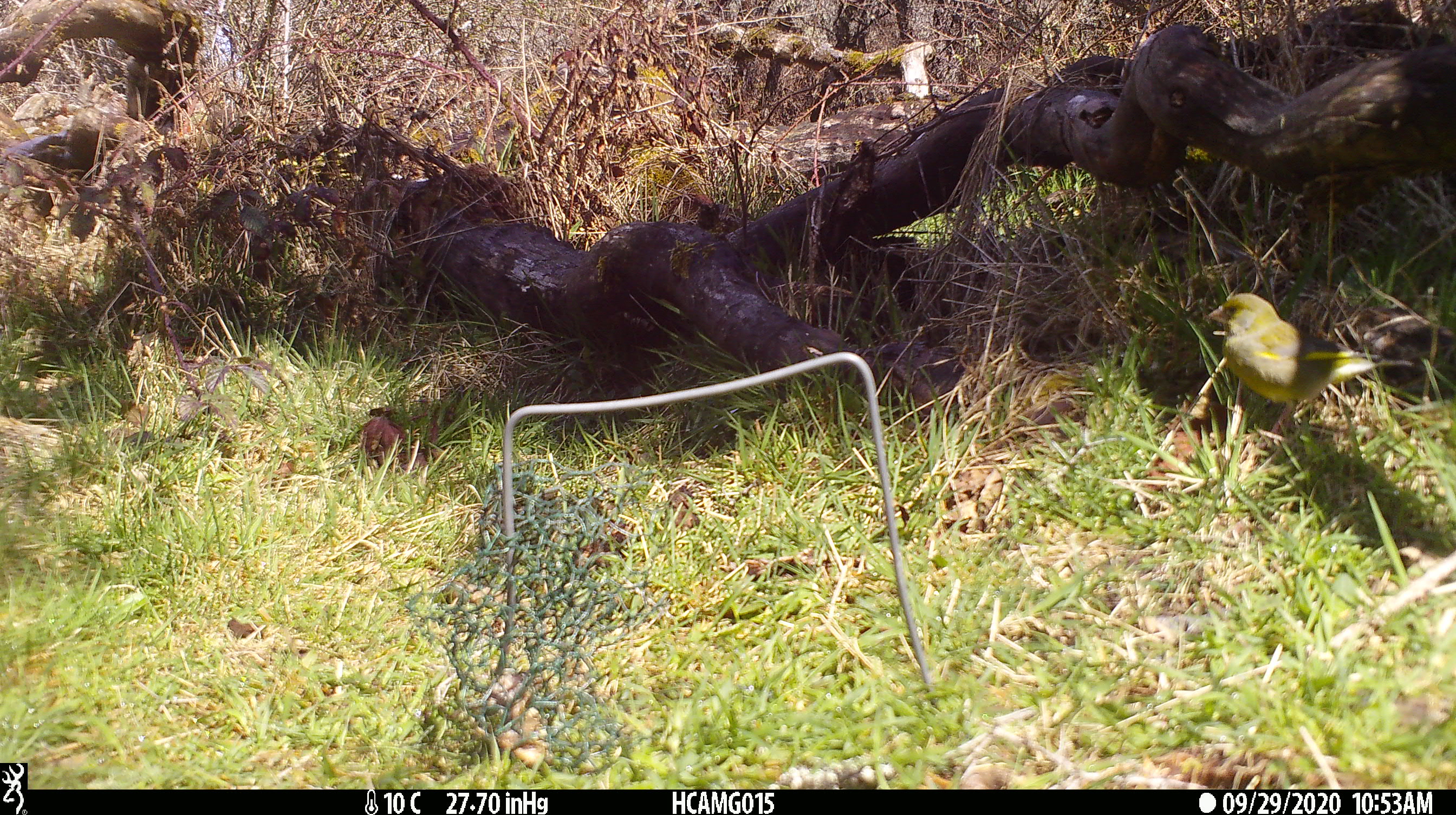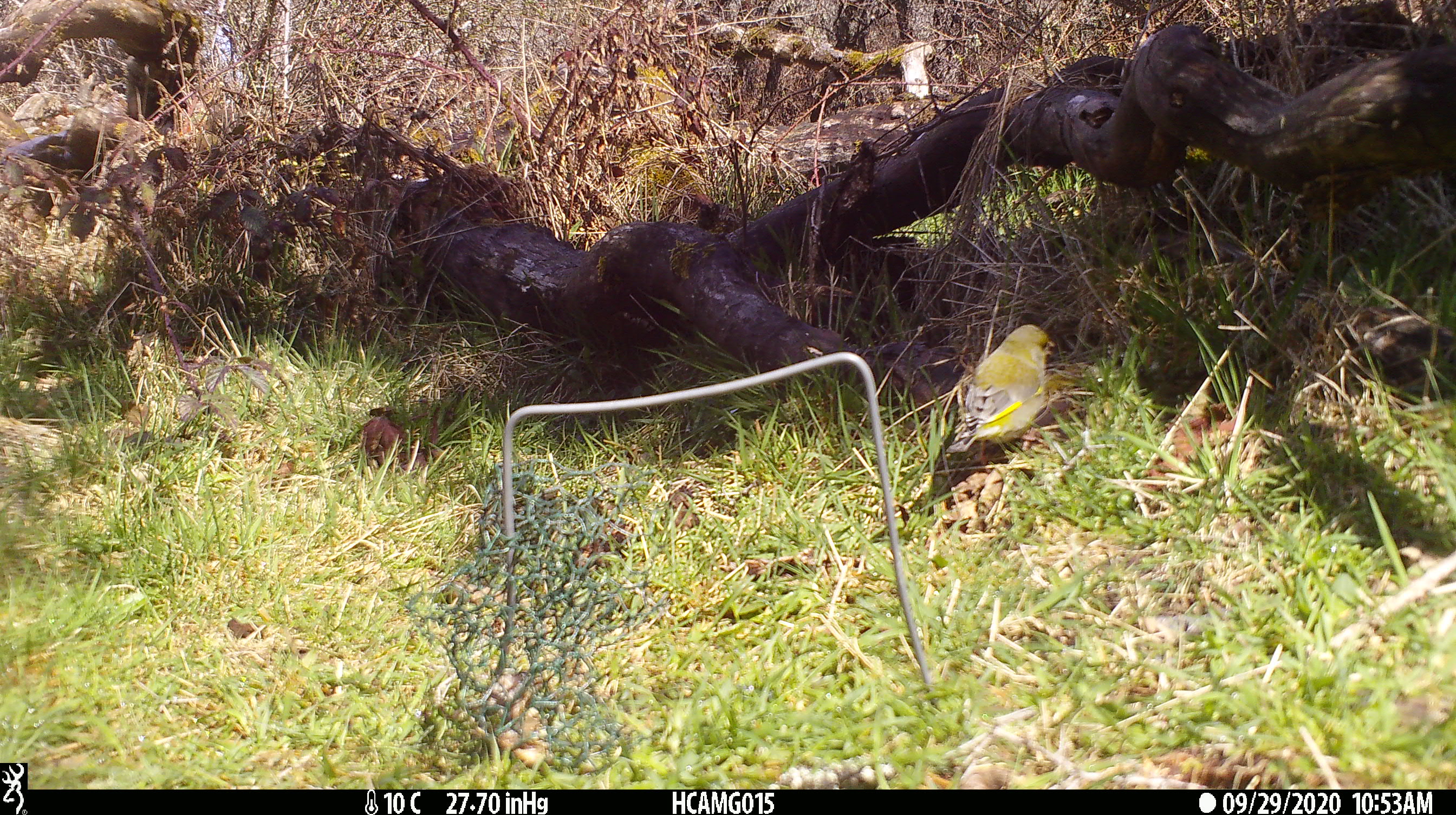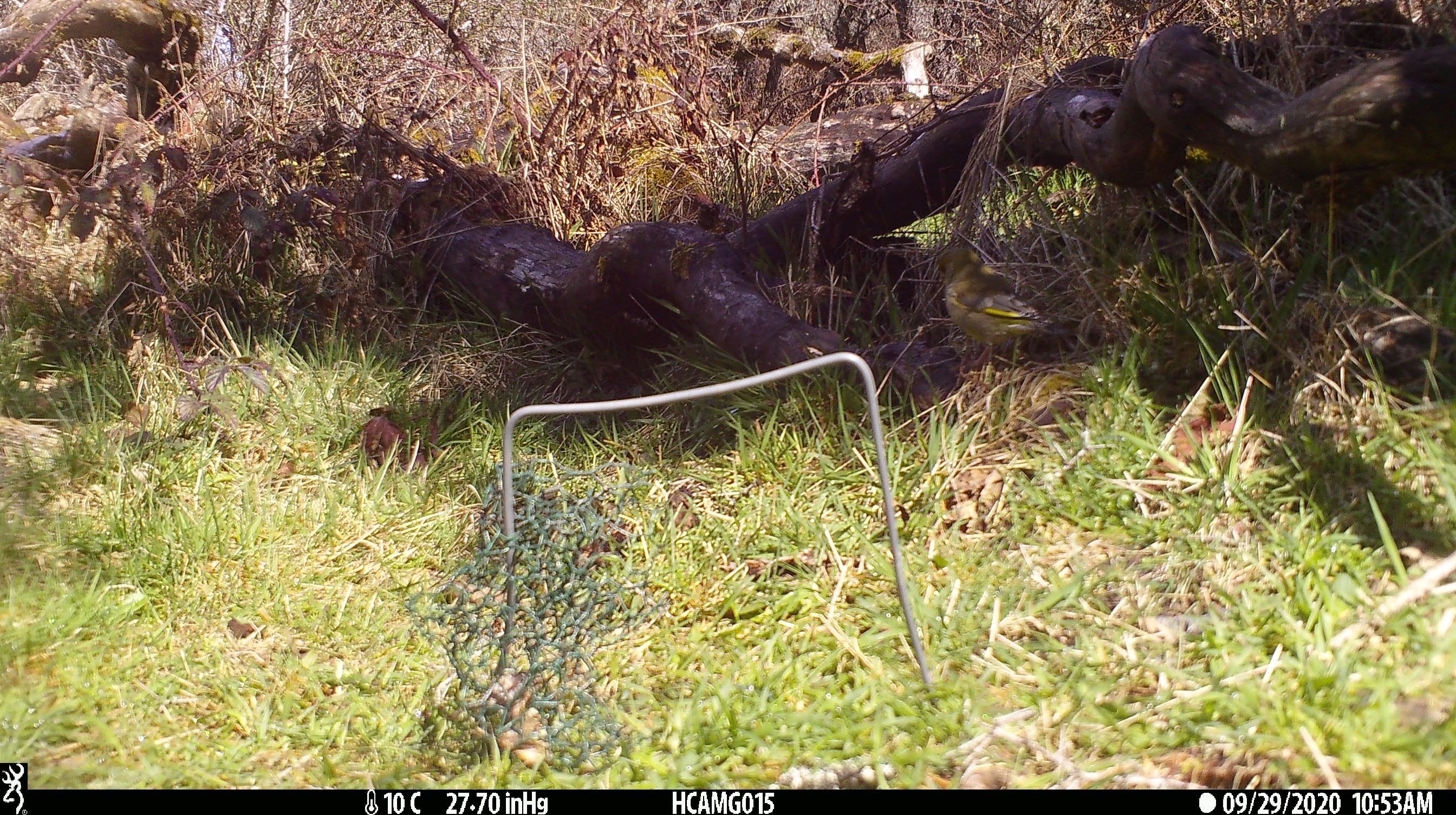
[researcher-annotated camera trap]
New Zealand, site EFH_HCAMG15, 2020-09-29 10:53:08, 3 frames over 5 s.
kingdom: Animalia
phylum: Chordata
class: Aves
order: Passeriformes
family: Fringillidae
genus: Chloris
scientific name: Chloris chloris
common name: greenfinch